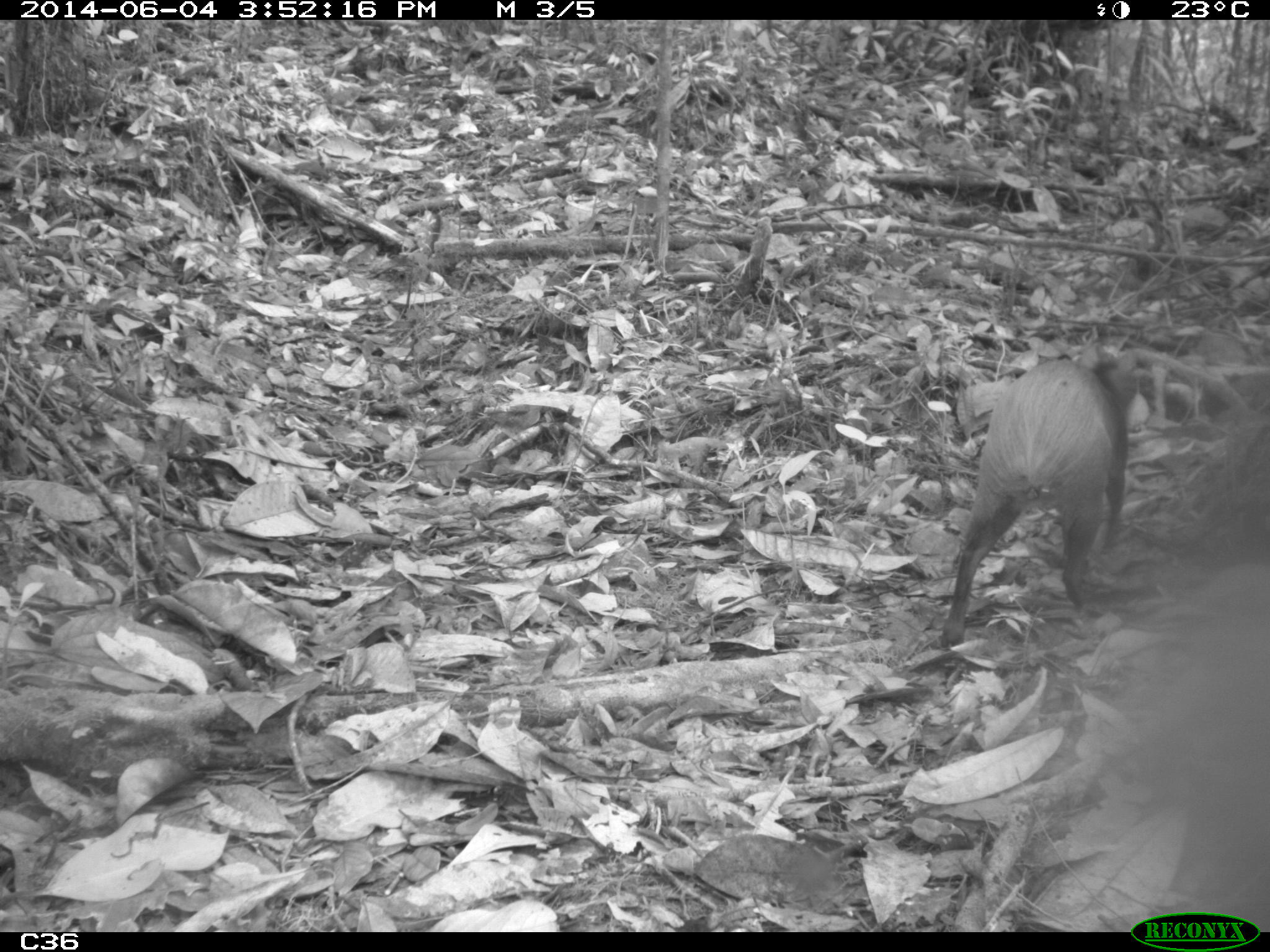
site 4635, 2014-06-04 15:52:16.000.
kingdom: Animalia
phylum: Chordata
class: Mammalia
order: Rodentia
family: Dasyproctidae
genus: Dasyprocta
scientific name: Dasyprocta leporina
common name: red-rumped agouti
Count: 1.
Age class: adult.